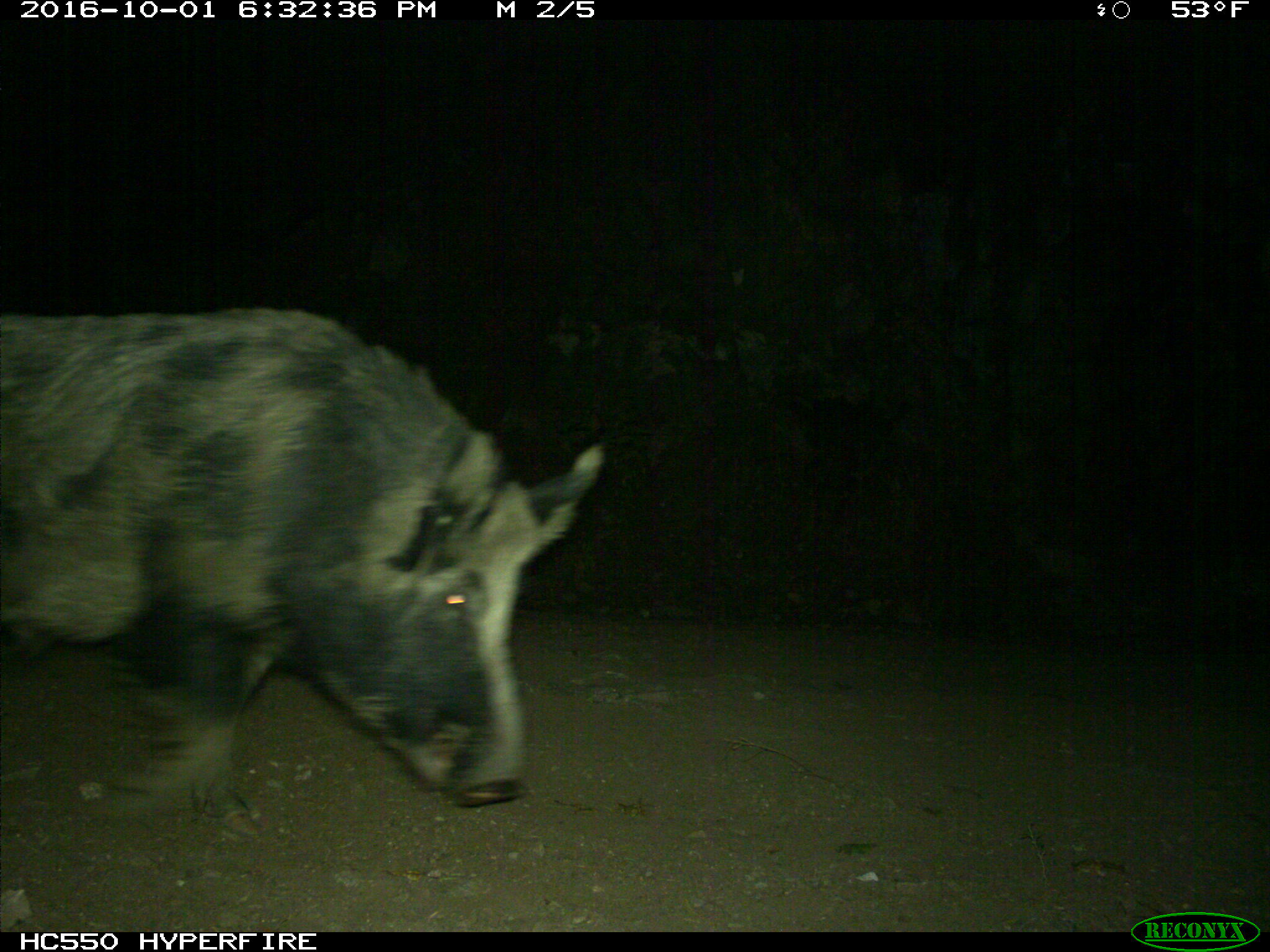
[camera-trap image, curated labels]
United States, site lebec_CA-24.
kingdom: Animalia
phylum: Chordata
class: Mammalia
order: Artiodactyla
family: Suidae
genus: Sus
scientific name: Sus scrofa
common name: wild boar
Sus scrofa (wild boar).